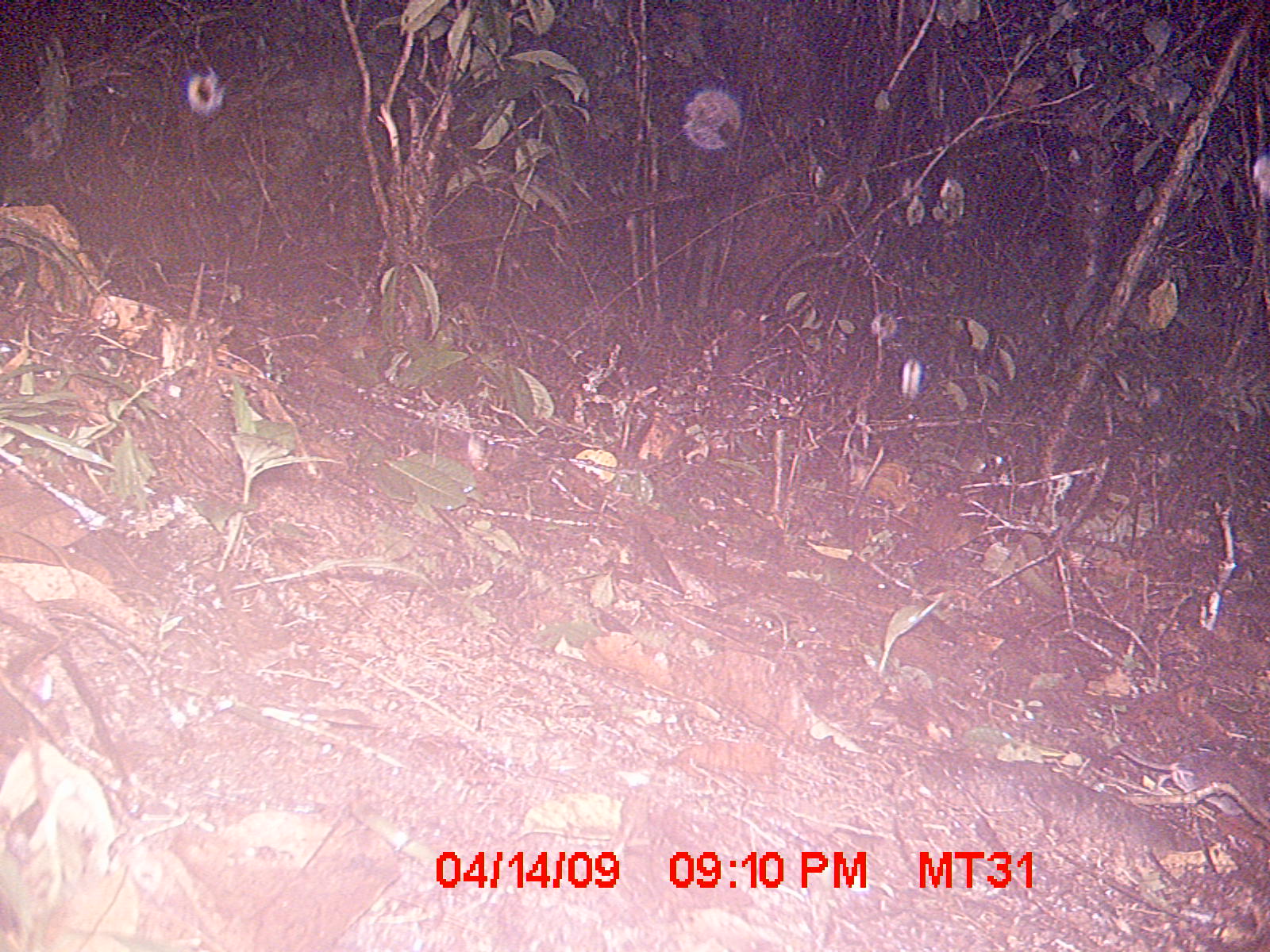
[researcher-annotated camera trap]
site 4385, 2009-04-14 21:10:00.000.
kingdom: Animalia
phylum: Chordata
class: Mammalia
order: Eulipotyphla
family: Soricidae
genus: Suncus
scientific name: Suncus murinus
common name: asian house shrew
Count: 1.